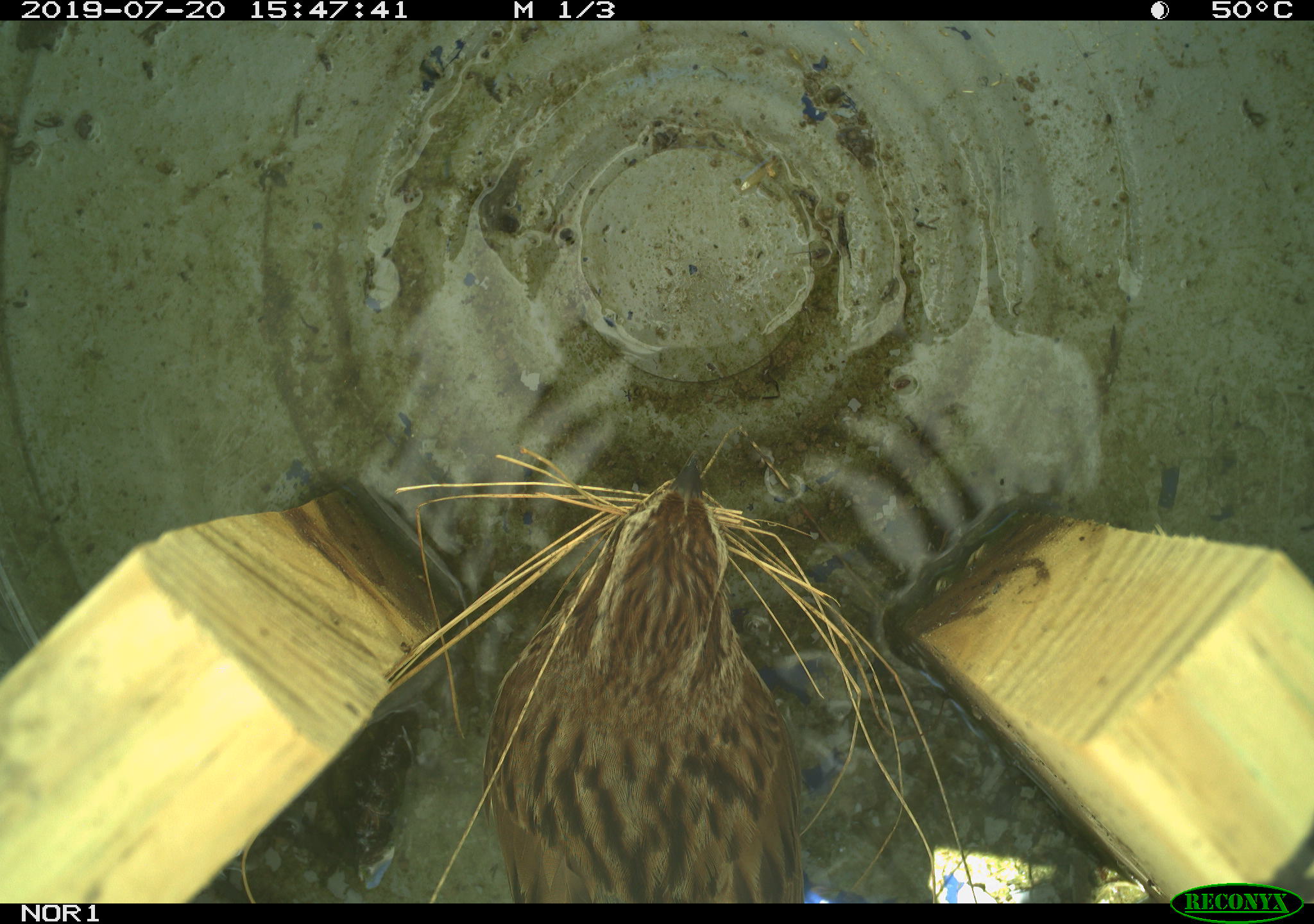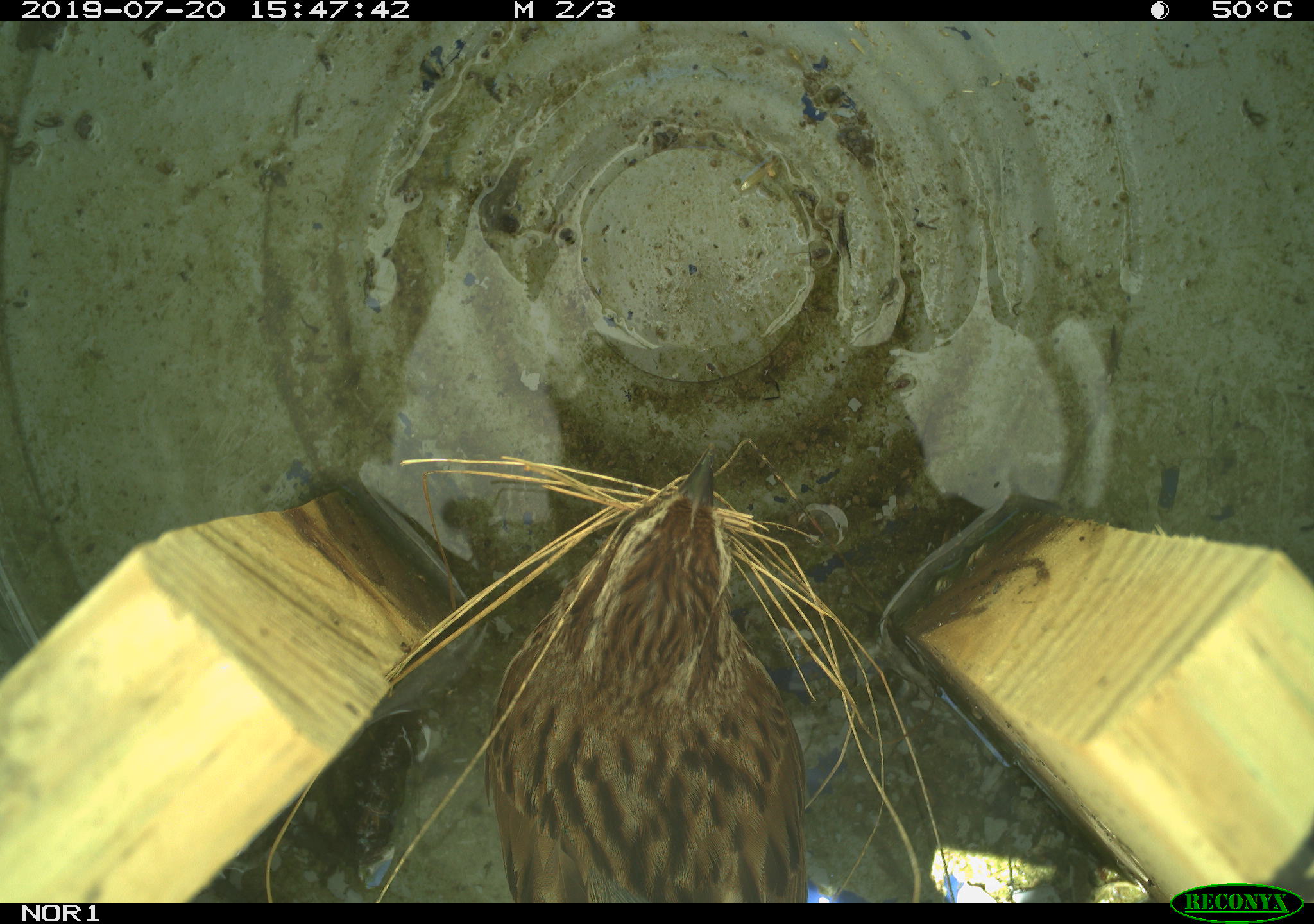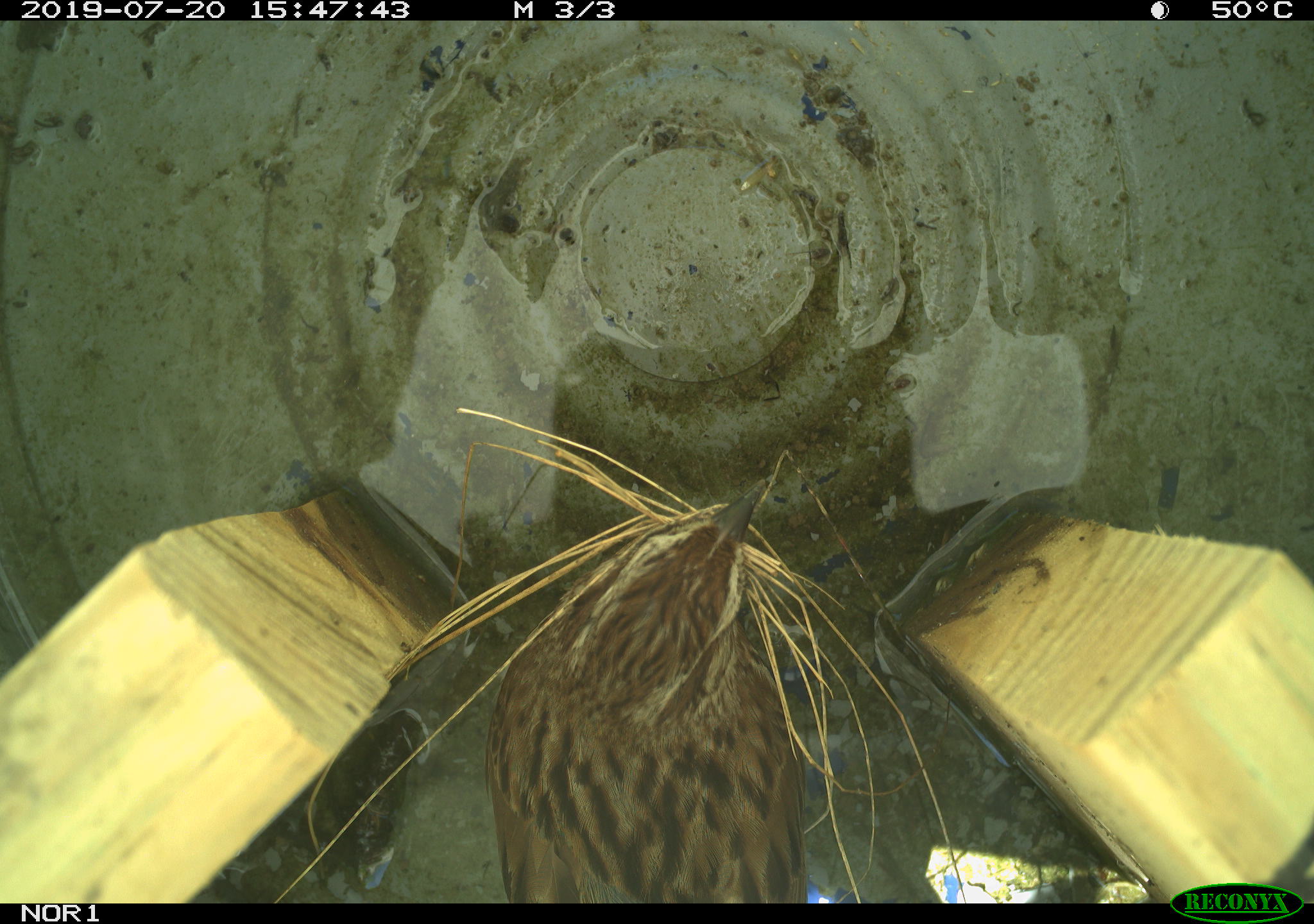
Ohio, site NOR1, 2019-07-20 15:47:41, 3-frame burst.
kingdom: Animalia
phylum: Chordata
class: Aves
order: Passeriformes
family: Passerellidae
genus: Melospiza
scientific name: Melospiza melodia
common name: song sparrow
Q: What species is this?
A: Song sparrow (Melospiza melodia).